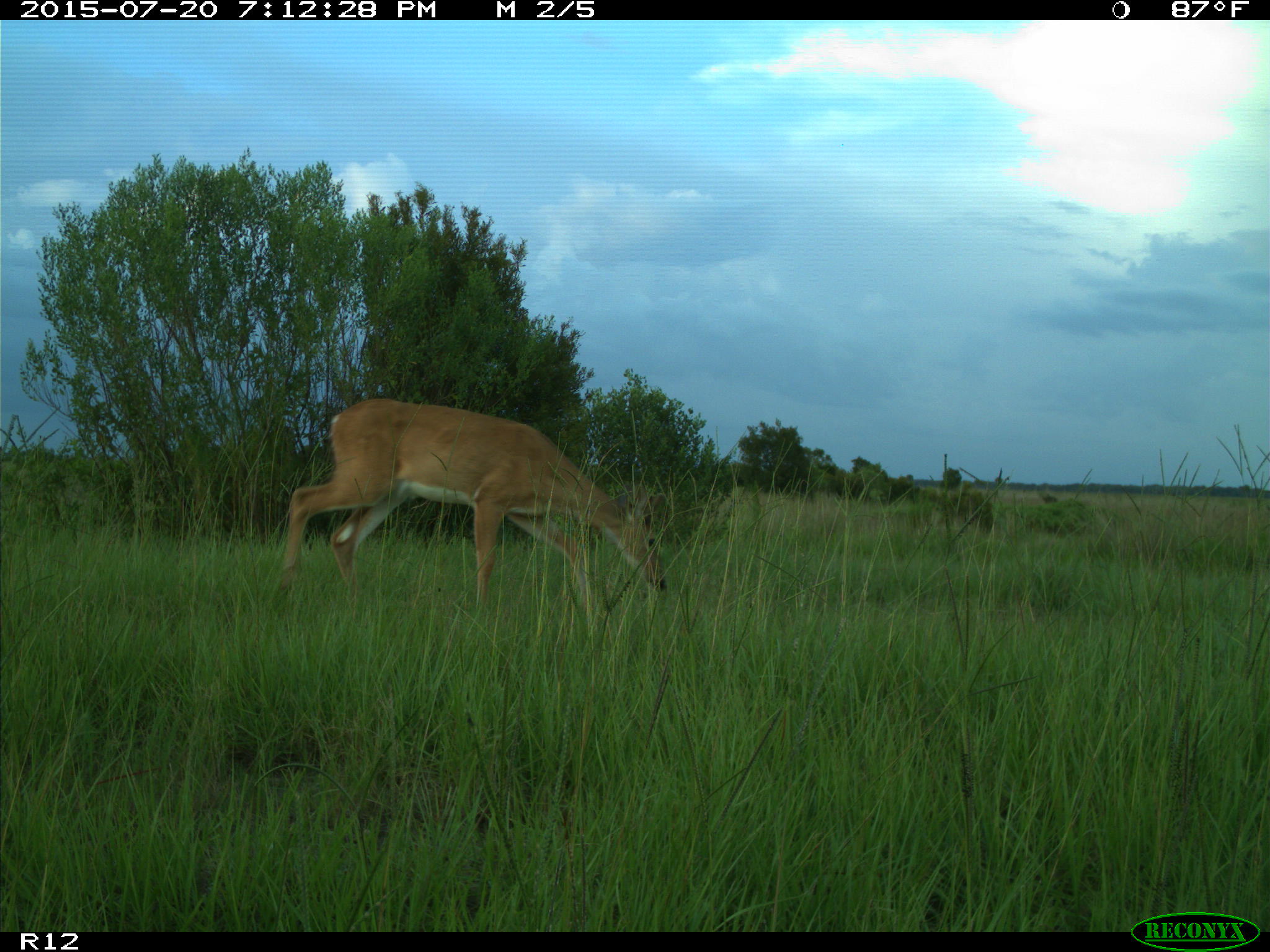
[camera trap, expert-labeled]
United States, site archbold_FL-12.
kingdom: Animalia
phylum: Chordata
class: Mammalia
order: Artiodactyla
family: Cervidae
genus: Odocoileus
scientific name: Odocoileus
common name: deer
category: unidentified deer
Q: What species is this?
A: Unidentified deer (deer) (Odocoileus).